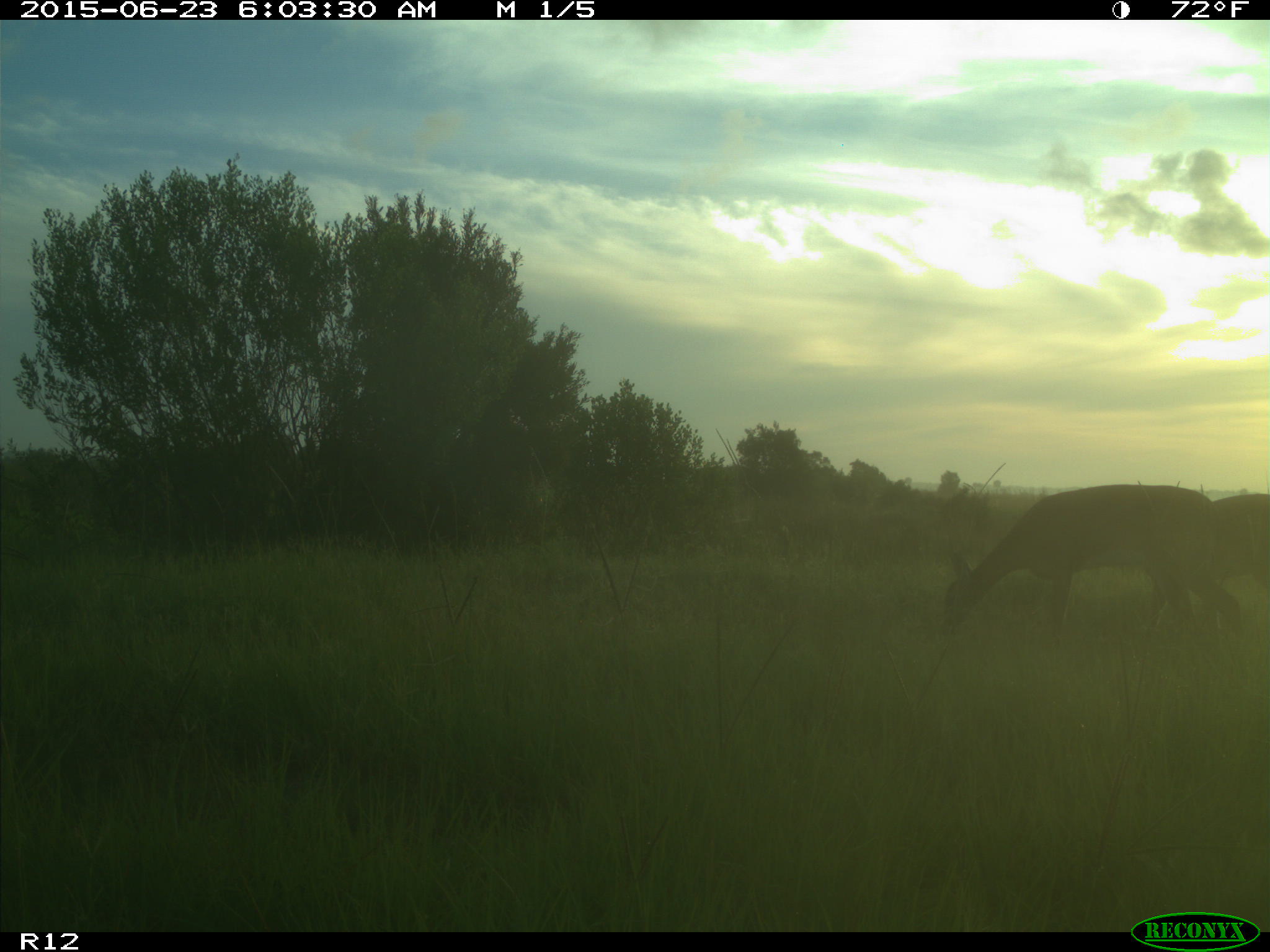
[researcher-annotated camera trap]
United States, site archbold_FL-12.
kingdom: Animalia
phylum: Chordata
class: Mammalia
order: Artiodactyla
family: Cervidae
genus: Odocoileus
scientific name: Odocoileus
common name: deer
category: unidentified deer